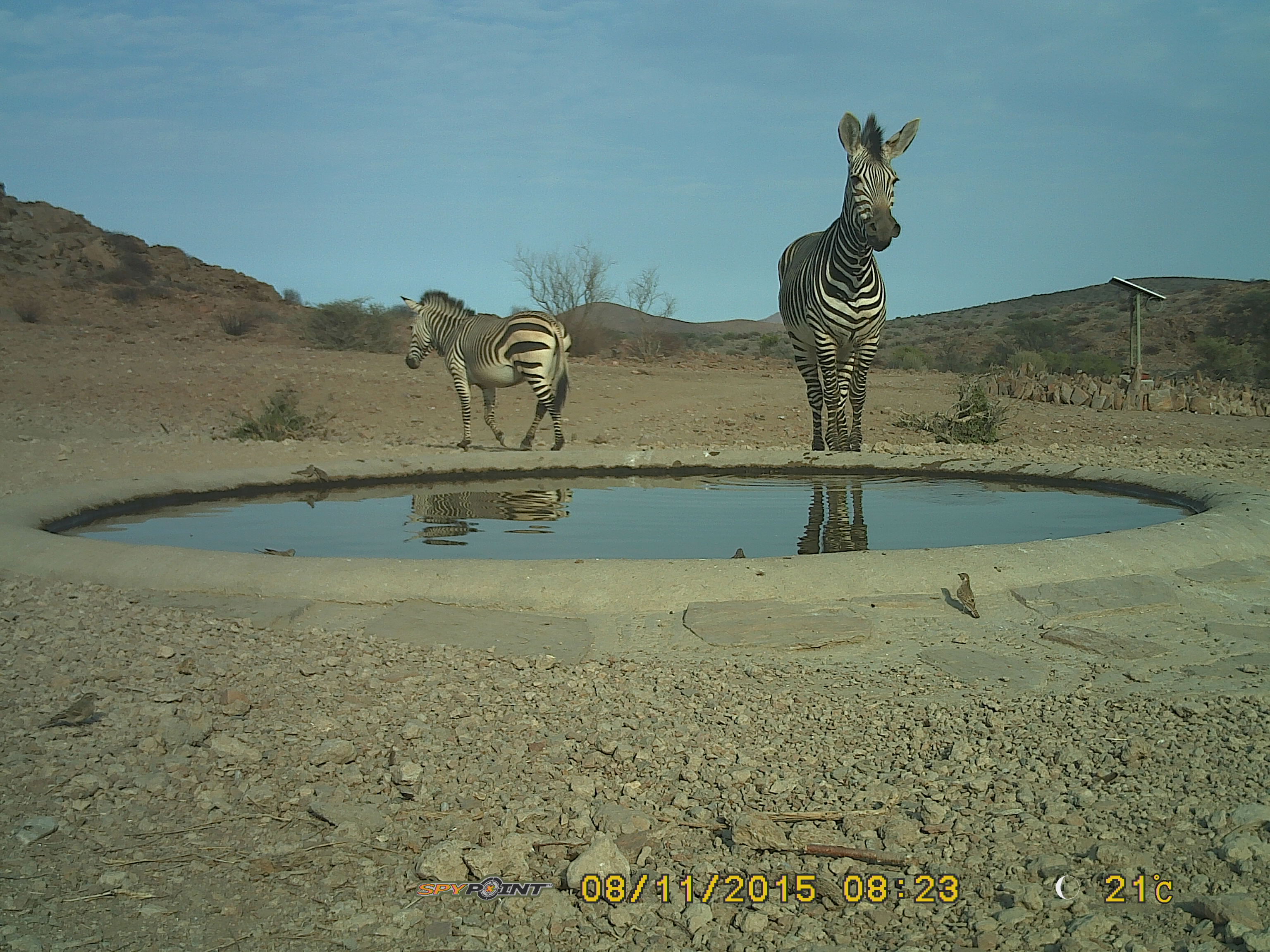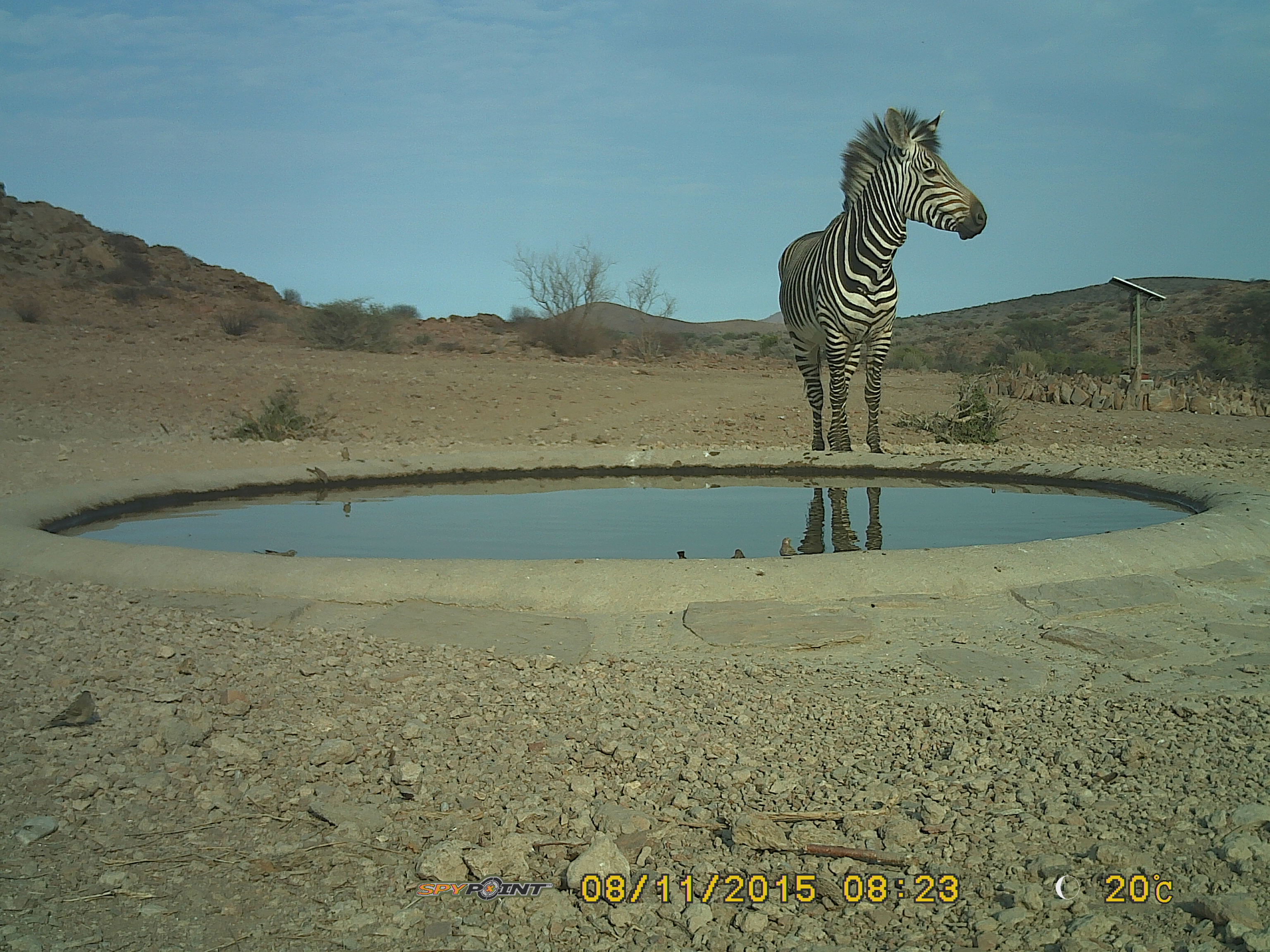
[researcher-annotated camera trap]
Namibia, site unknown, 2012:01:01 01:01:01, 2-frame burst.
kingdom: Animalia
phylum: Chordata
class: Mammalia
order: Perissodactyla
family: Equidae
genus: Equus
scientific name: Equus zebra hartmannae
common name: hartmann's mountain zebra